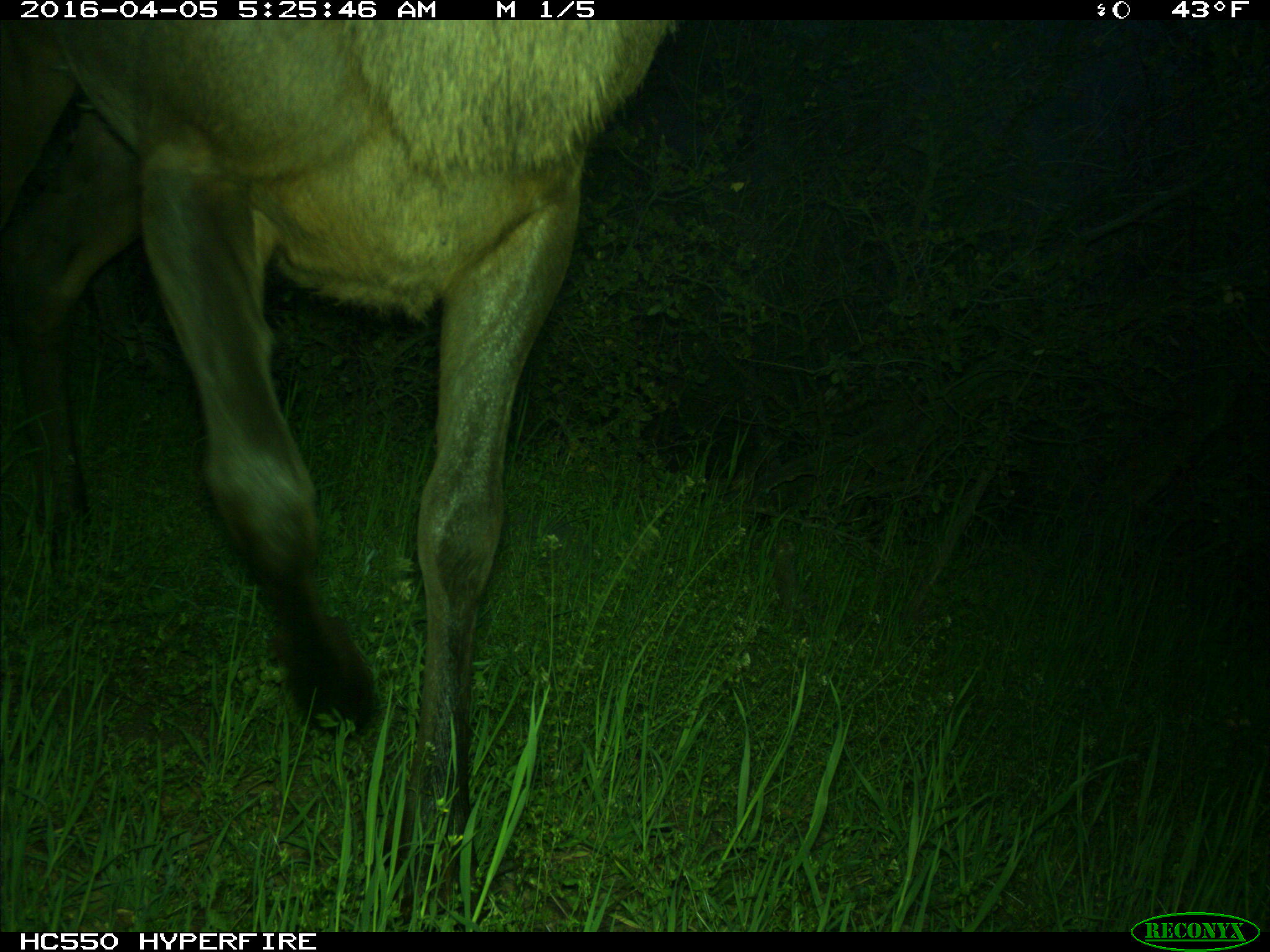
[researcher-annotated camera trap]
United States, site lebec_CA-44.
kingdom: Animalia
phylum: Chordata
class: Mammalia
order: Artiodactyla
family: Cervidae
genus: Cervus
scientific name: Cervus canadensis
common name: elk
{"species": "Cervus canadensis (elk)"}